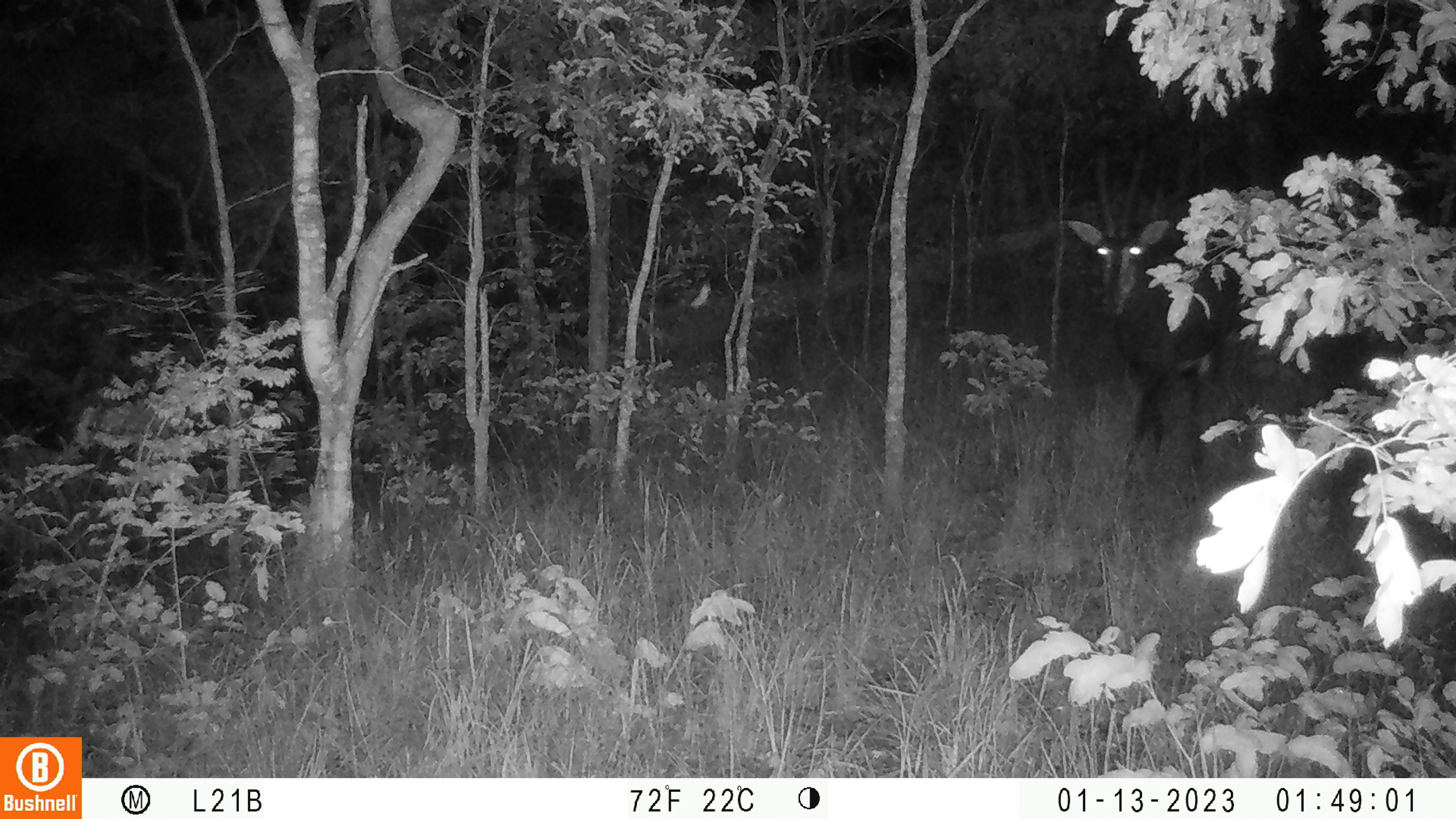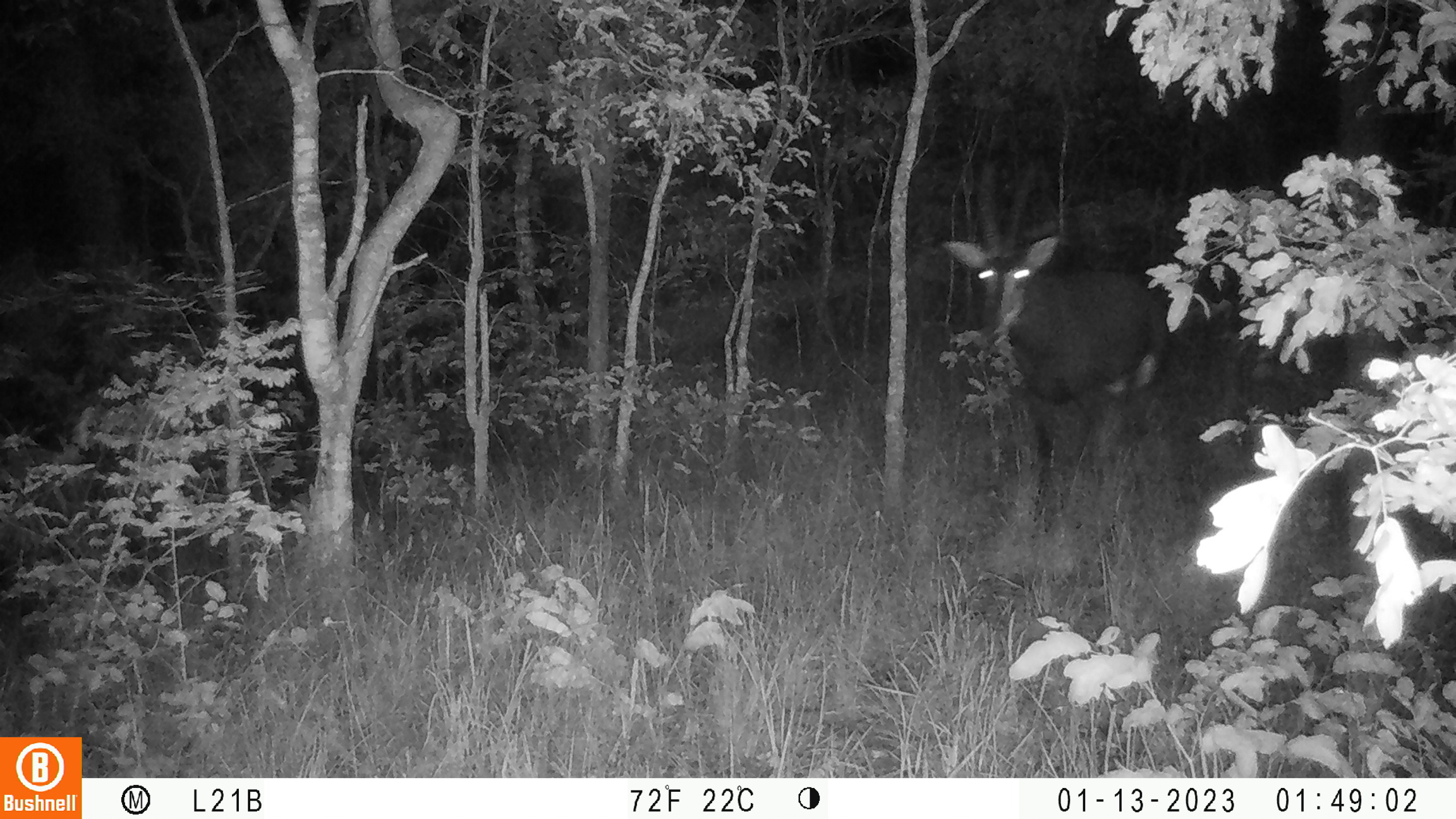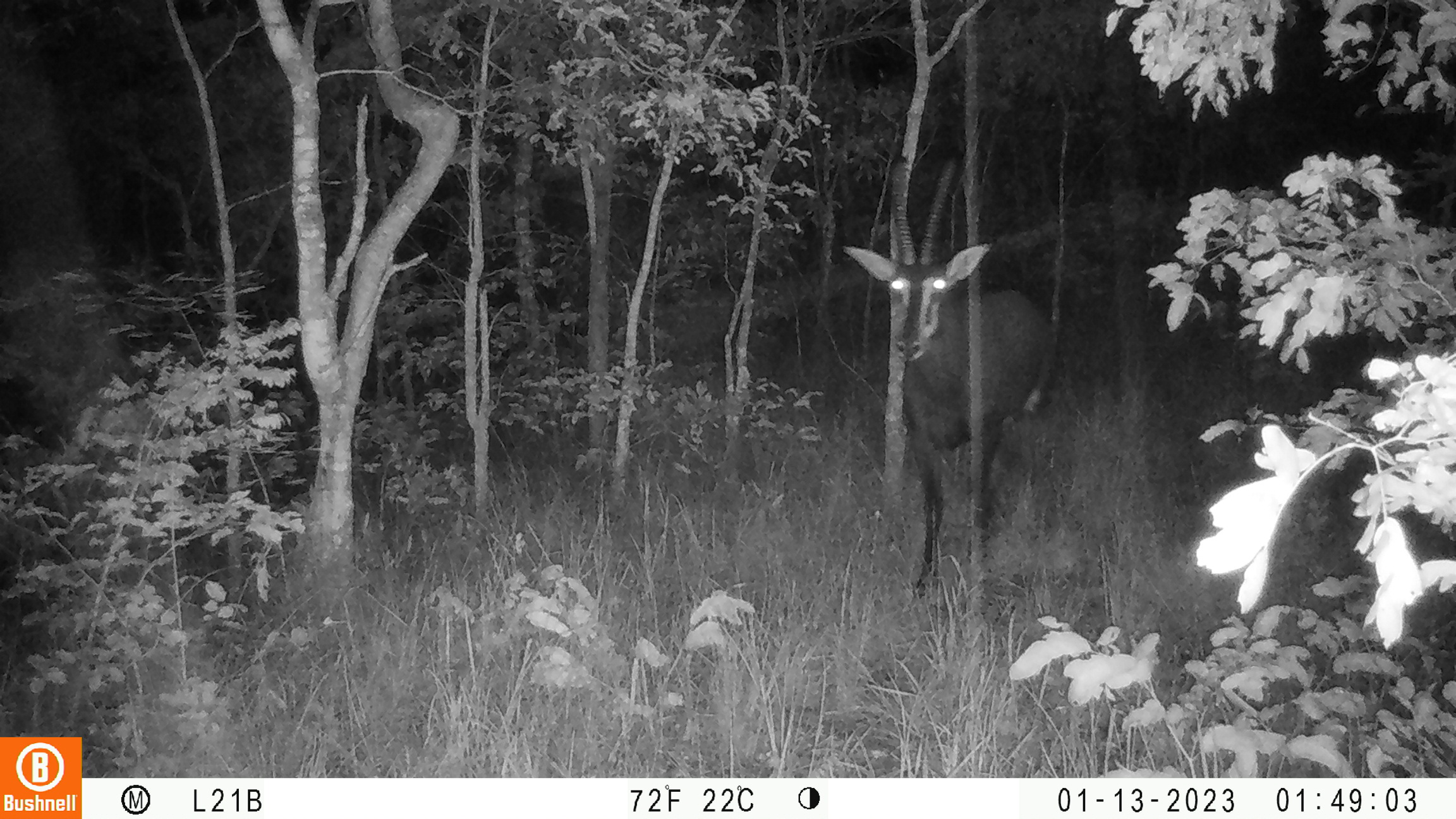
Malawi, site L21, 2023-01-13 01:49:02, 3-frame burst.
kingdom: Animalia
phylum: Chordata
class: Mammalia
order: Artiodactyla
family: Bovidae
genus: Hippotragus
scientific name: Hippotragus niger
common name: sable antelope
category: sable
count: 1